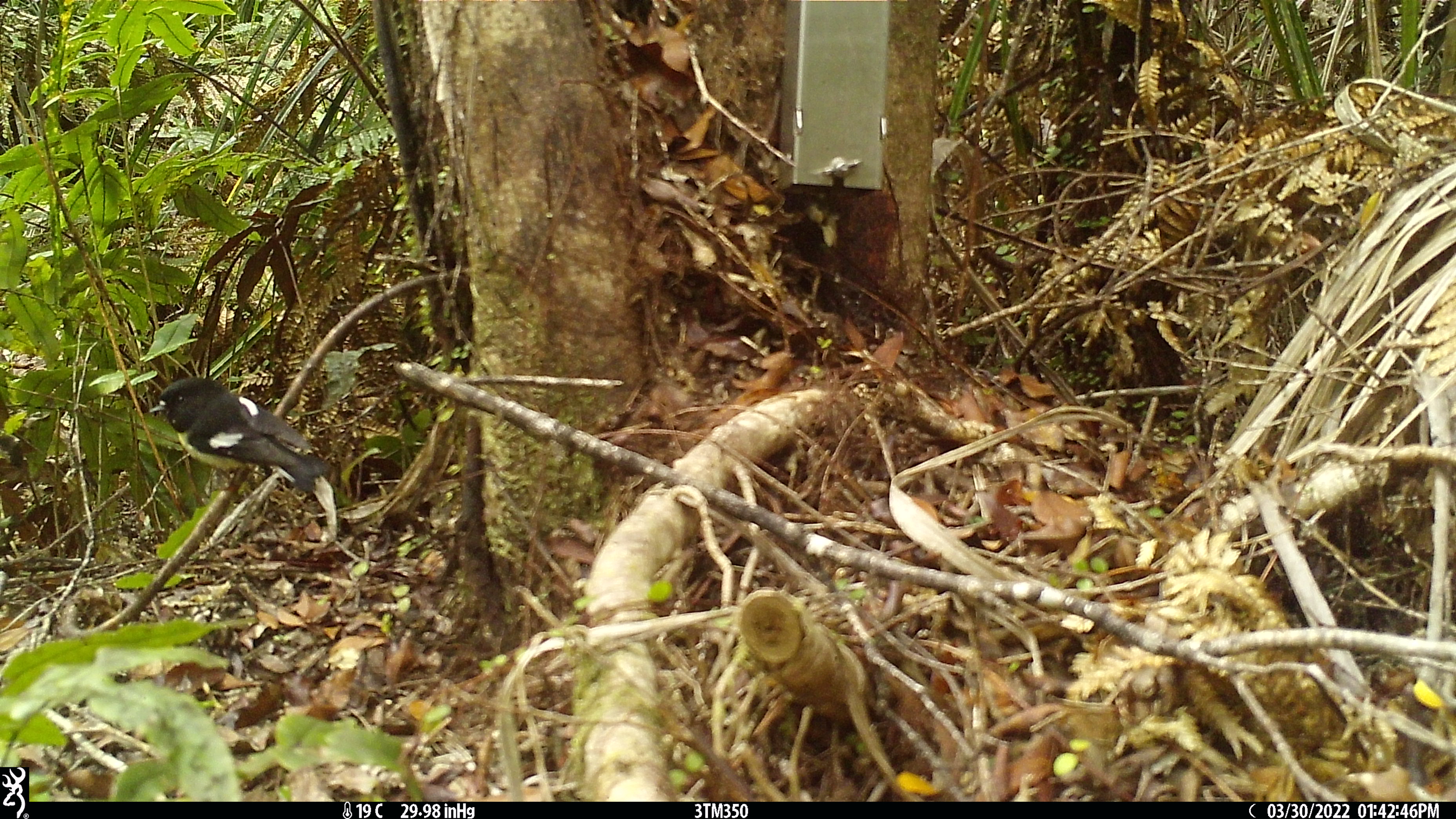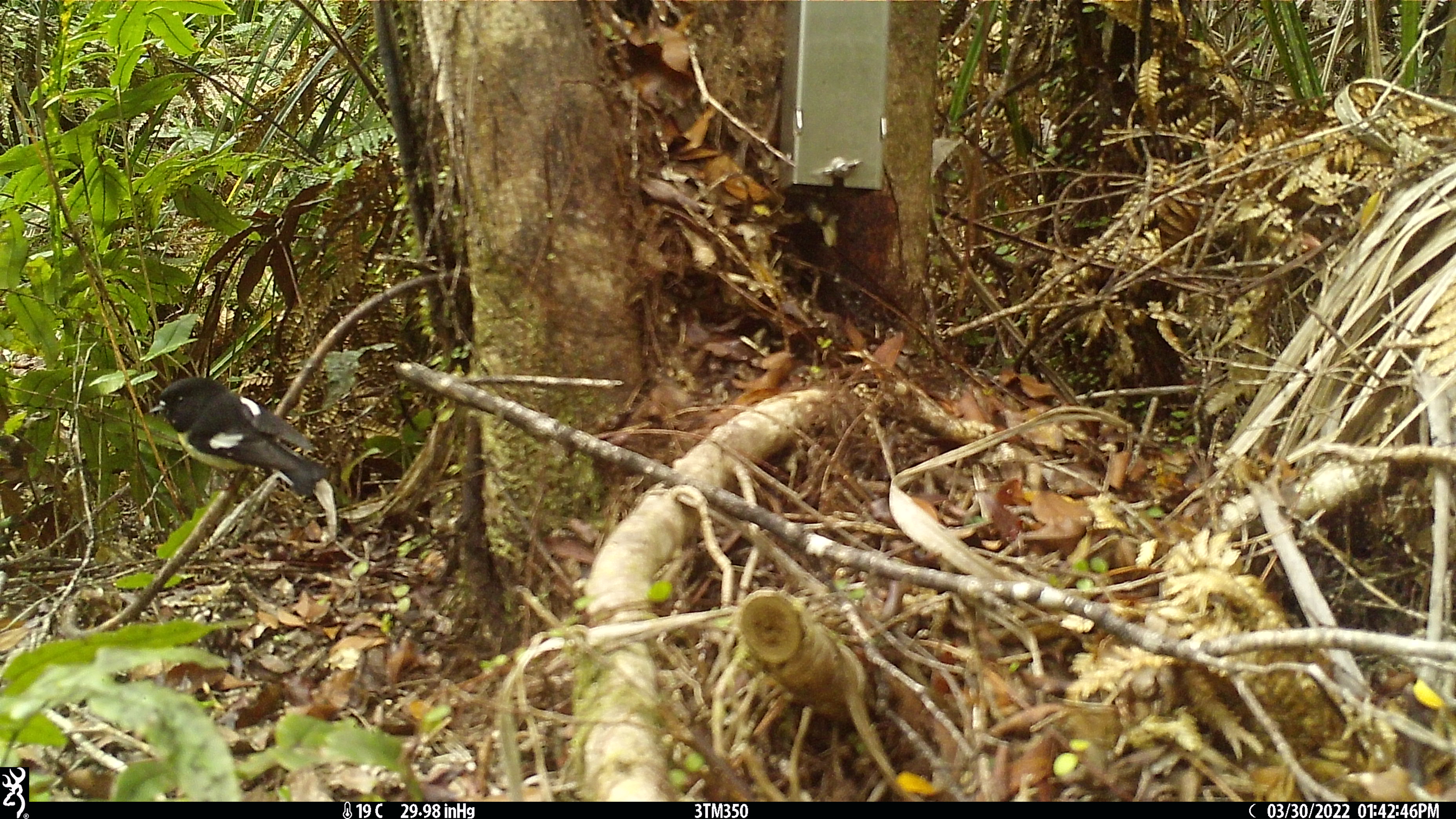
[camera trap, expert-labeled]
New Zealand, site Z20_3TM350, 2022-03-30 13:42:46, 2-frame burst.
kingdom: Animalia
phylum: Chordata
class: Aves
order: Passeriformes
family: Petroicidae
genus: Petroica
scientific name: Petroica macrocephala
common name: tomtit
Tomtit (Petroica macrocephala).